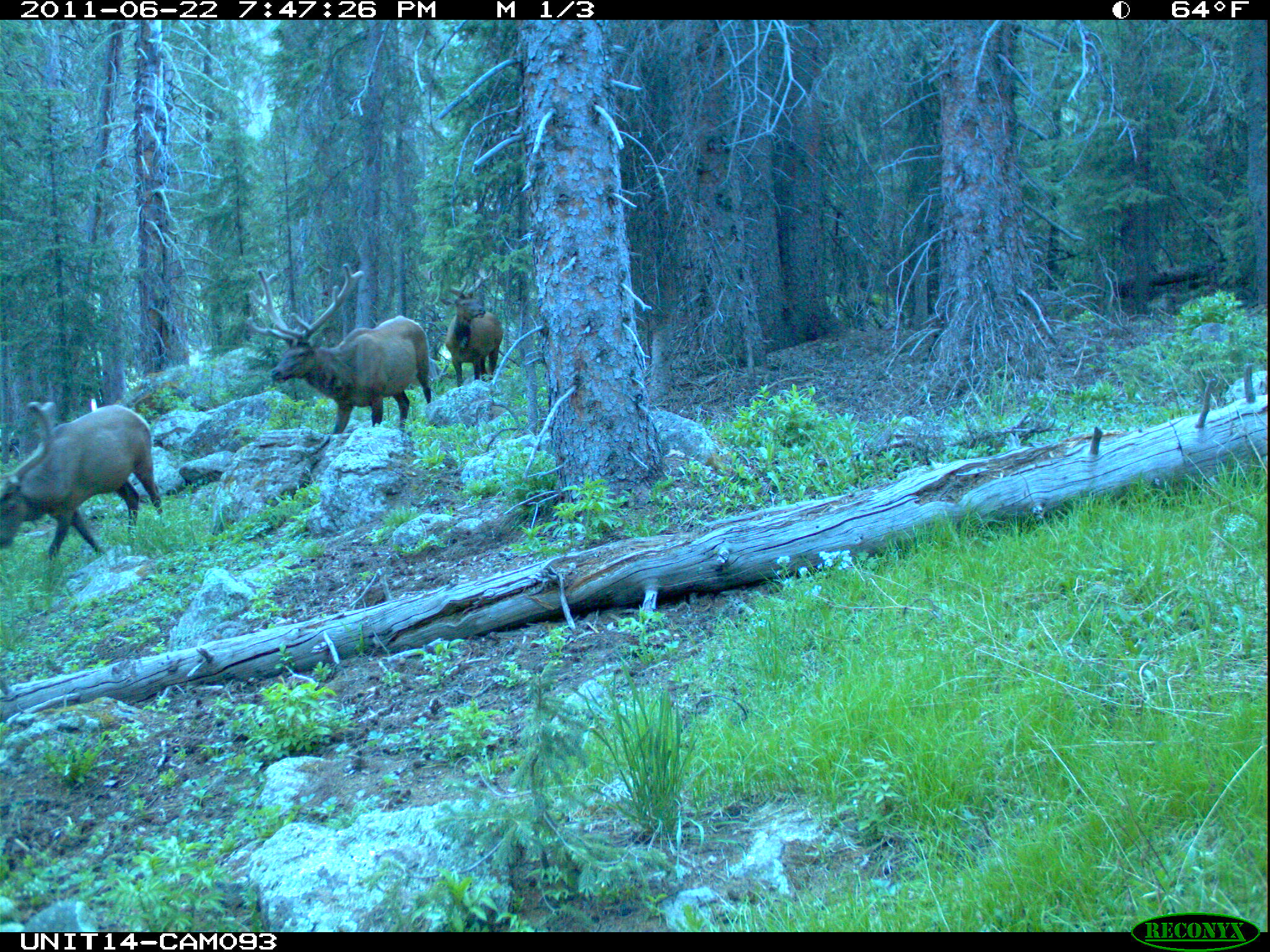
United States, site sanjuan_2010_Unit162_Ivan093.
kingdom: Animalia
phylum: Chordata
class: Mammalia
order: Artiodactyla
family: Cervidae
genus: Cervus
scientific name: Cervus elaphus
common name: red deer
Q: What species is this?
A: Cervus elaphus (red deer).